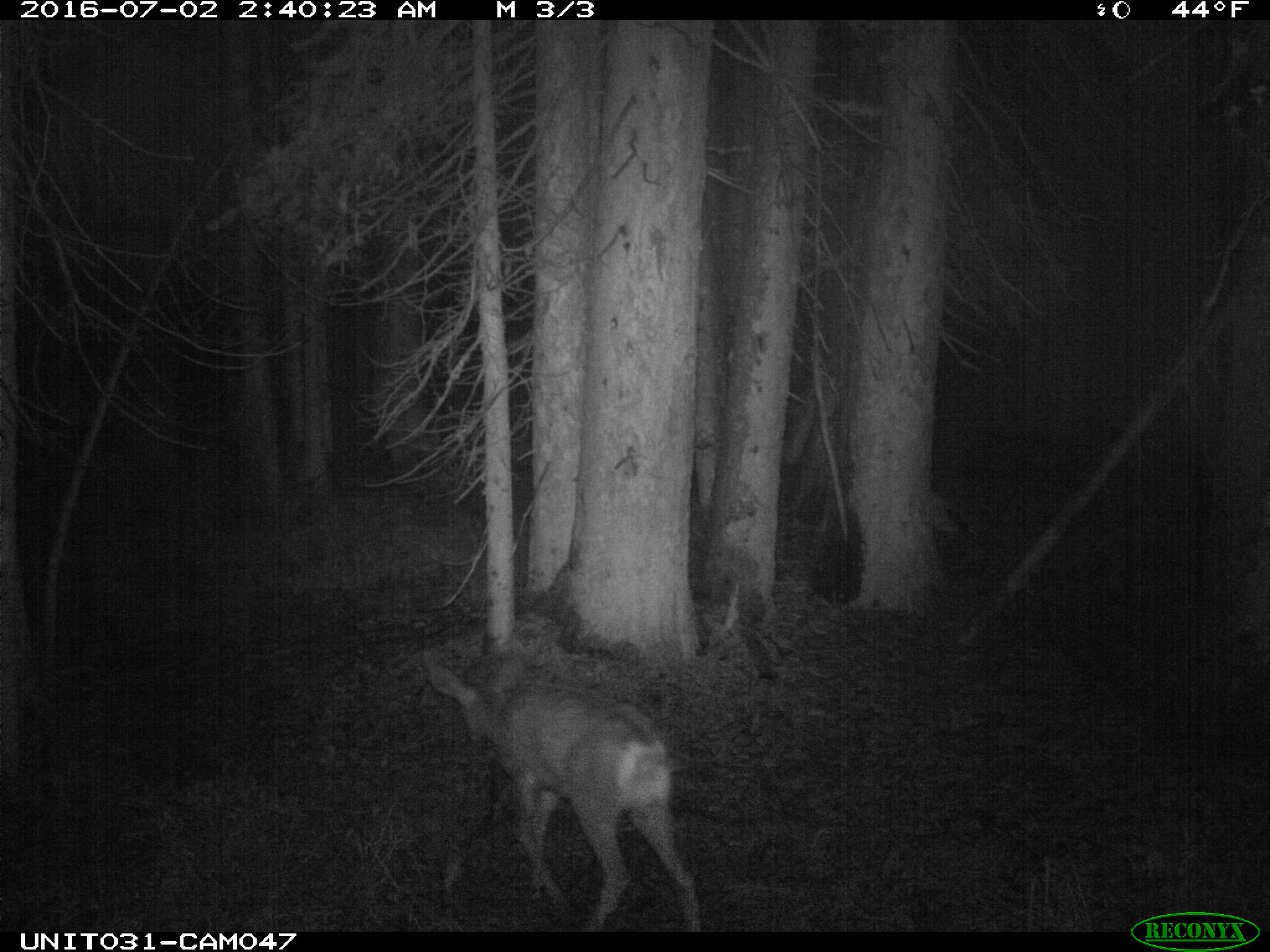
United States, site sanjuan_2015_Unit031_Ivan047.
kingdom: Animalia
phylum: Chordata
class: Mammalia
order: Artiodactyla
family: Cervidae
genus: Odocoileus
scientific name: Odocoileus hemionus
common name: mule deer